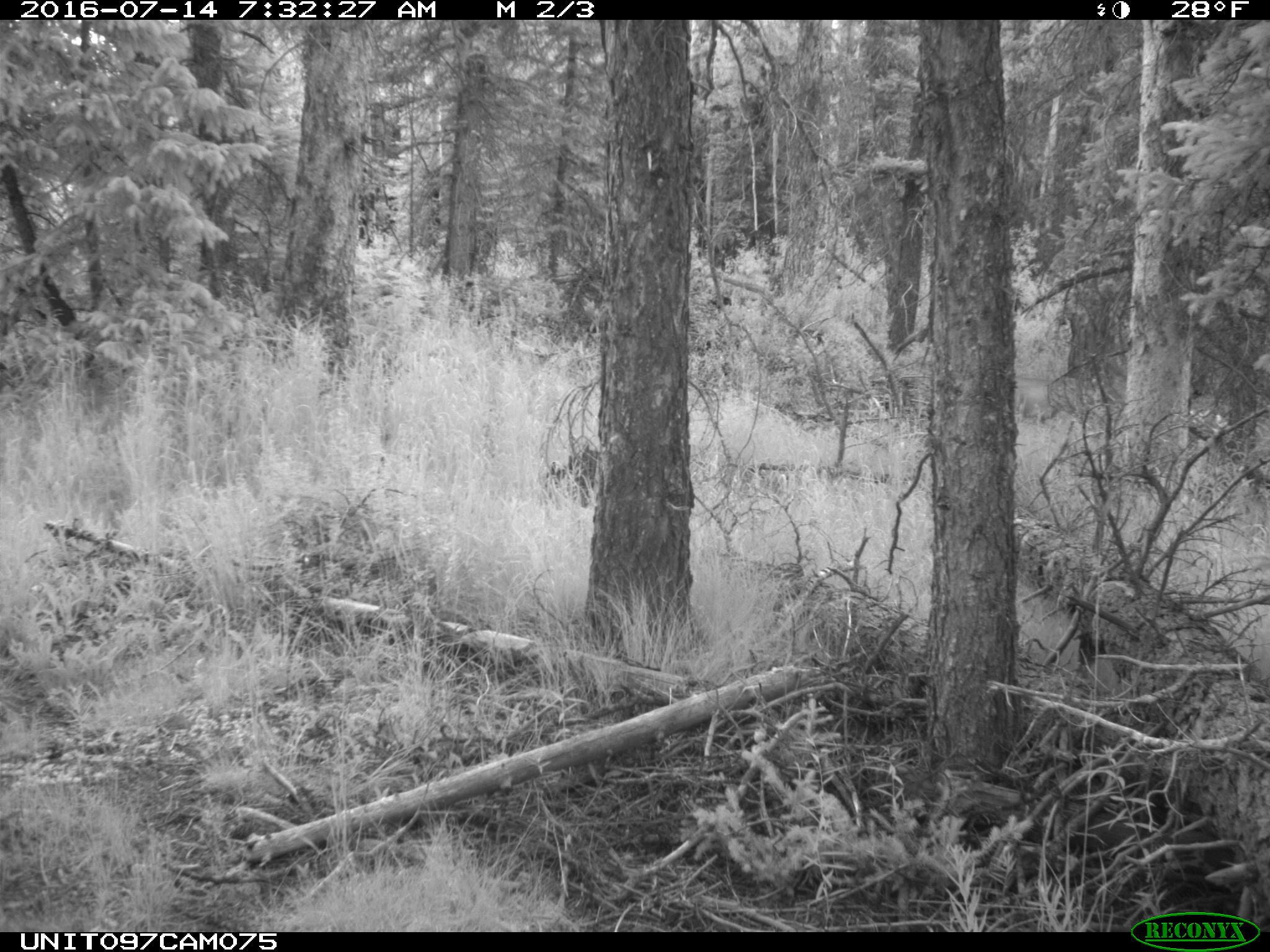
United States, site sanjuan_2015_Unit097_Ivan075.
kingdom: Animalia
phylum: Chordata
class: Mammalia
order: Artiodactyla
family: Cervidae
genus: Odocoileus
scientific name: Odocoileus hemionus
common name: mule deer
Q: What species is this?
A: Odocoileus hemionus (mule deer).